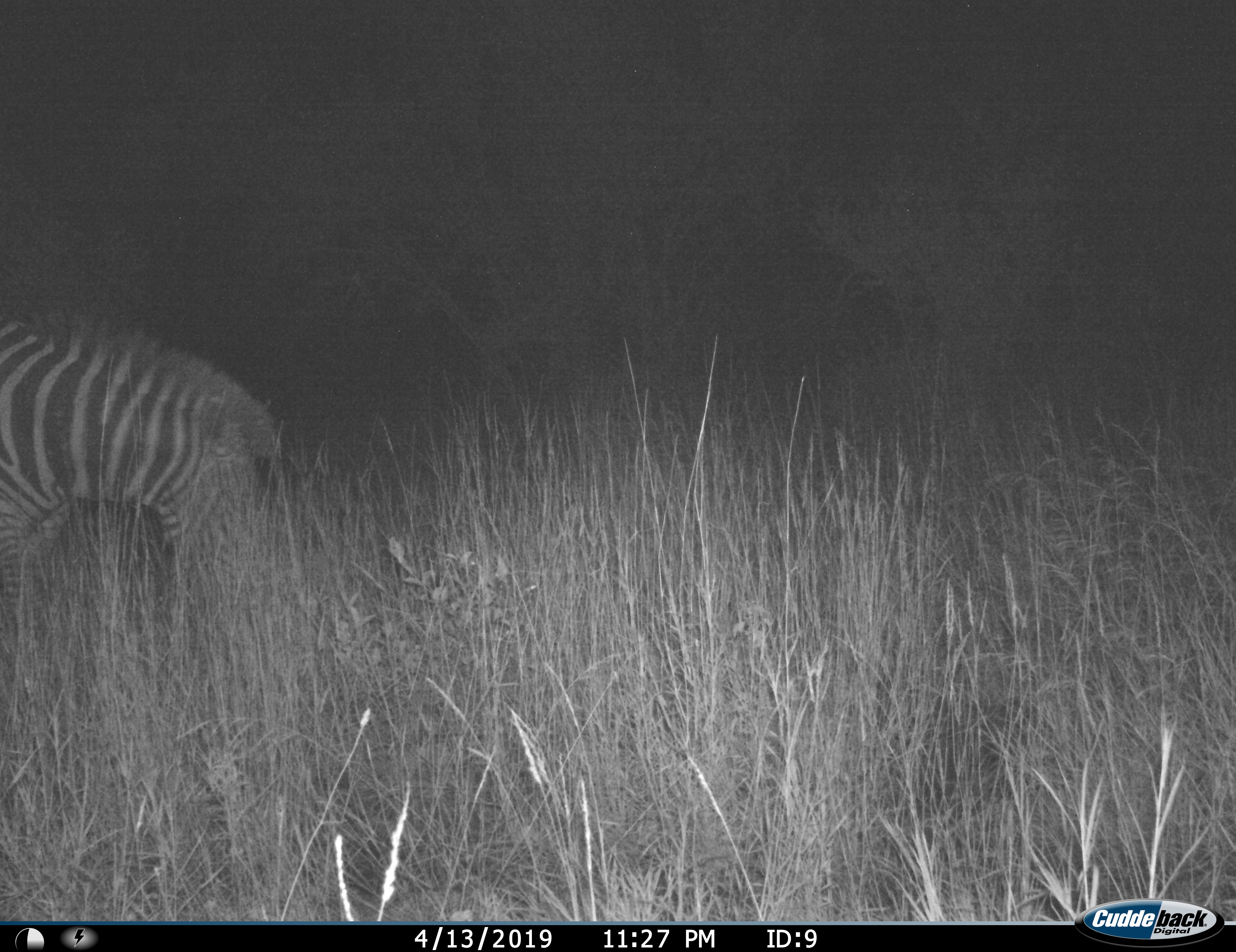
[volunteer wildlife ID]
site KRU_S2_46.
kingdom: Animalia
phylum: Chordata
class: Mammalia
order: Perissodactyla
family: Equidae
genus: Equus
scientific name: Equus quagga burchellii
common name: burchell's zebra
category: zebraburchells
Zebraburchells (burchell's zebra) (Equus quagga burchellii), count 1. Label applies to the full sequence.